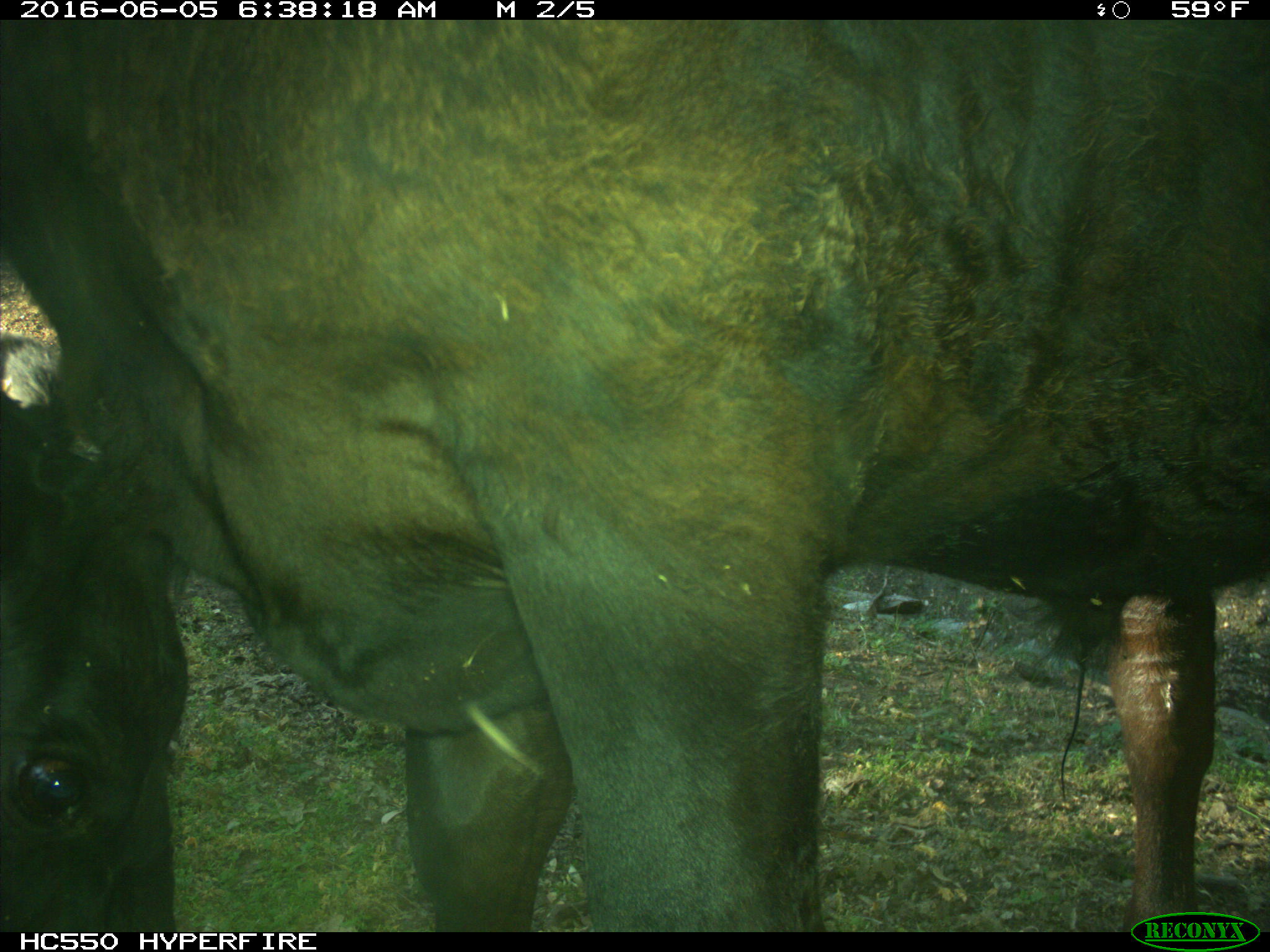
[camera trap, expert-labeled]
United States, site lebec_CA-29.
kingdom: Animalia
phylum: Chordata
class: Mammalia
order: Artiodactyla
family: Bovidae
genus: Bos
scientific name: Bos taurus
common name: domestic cow